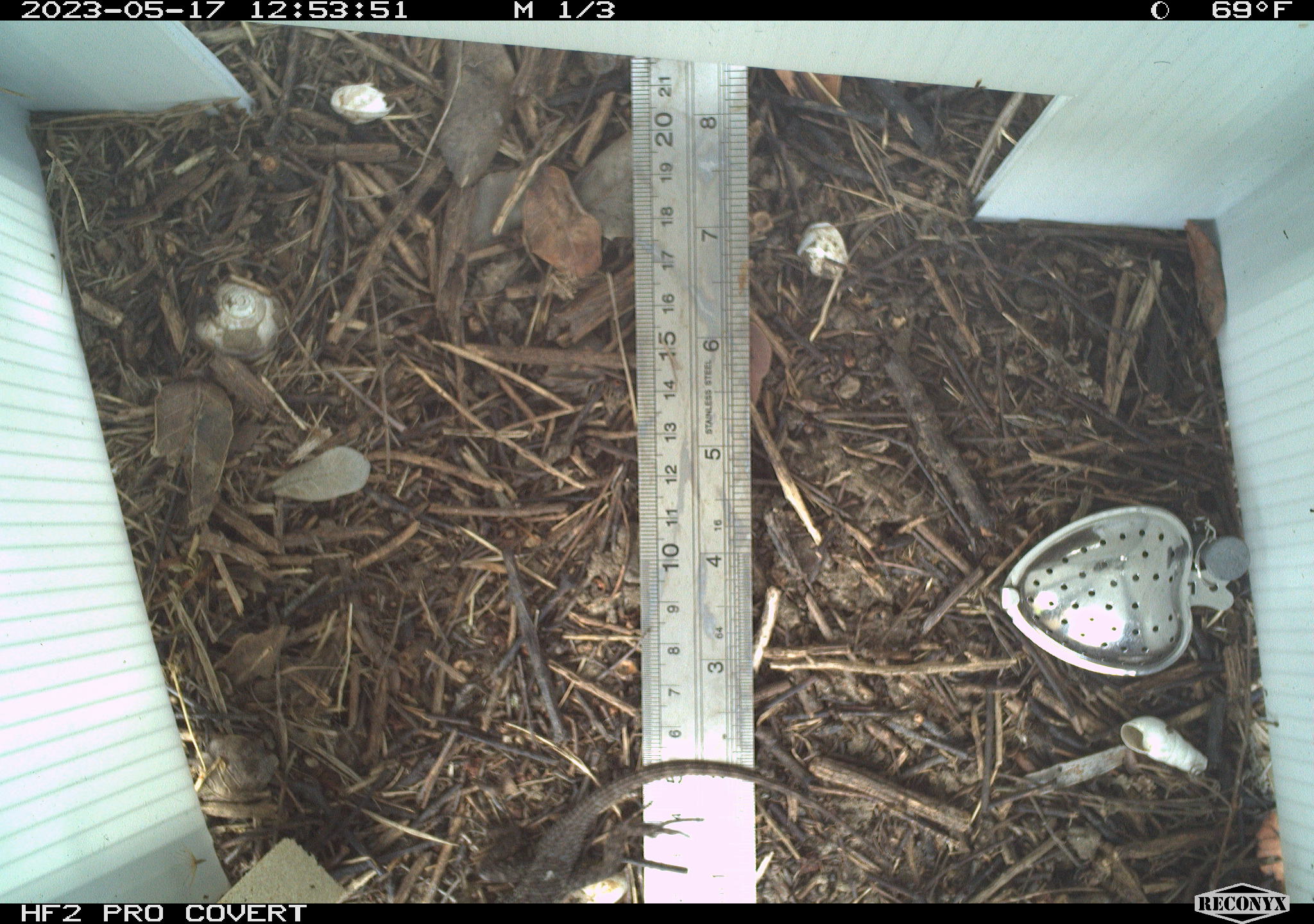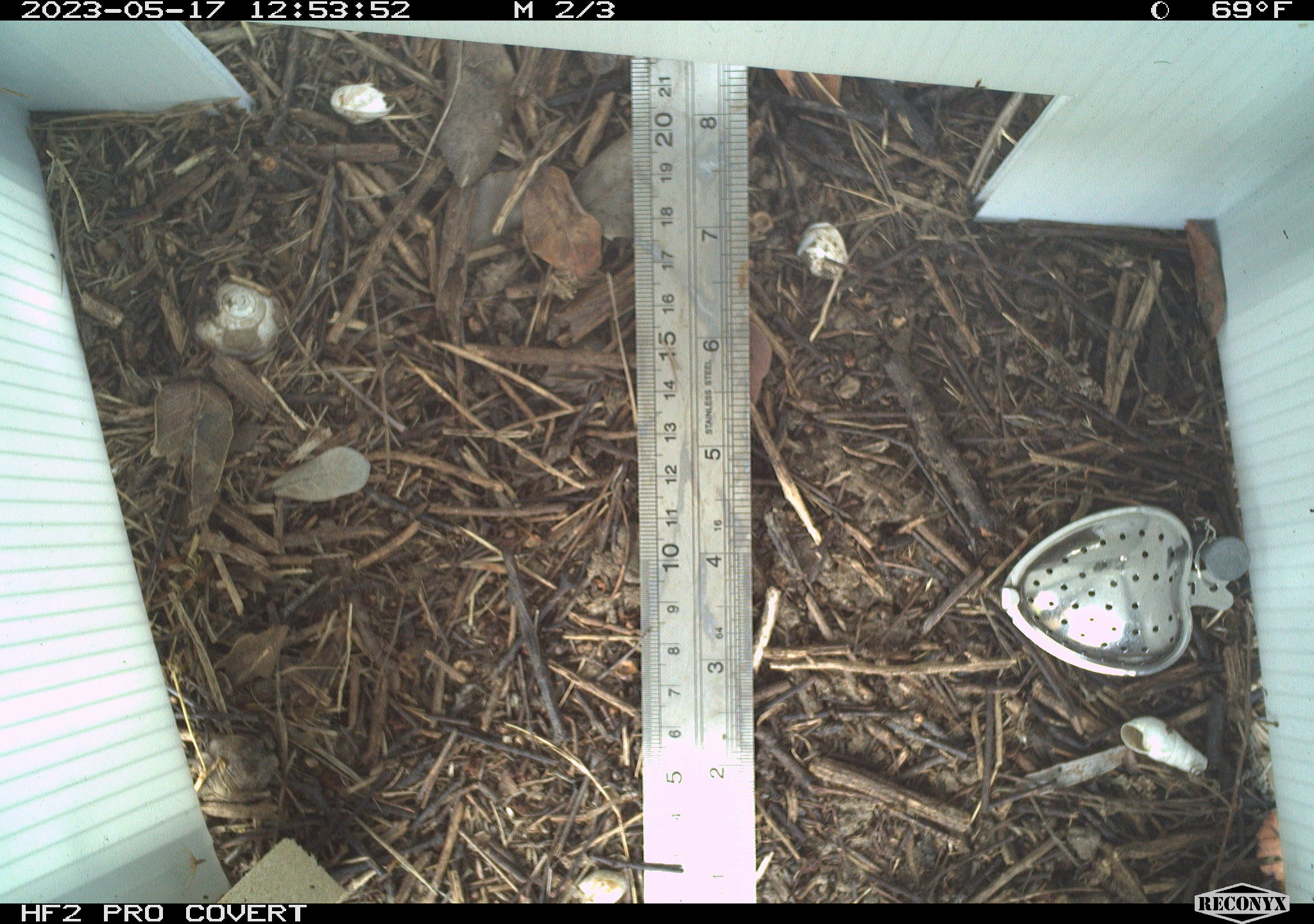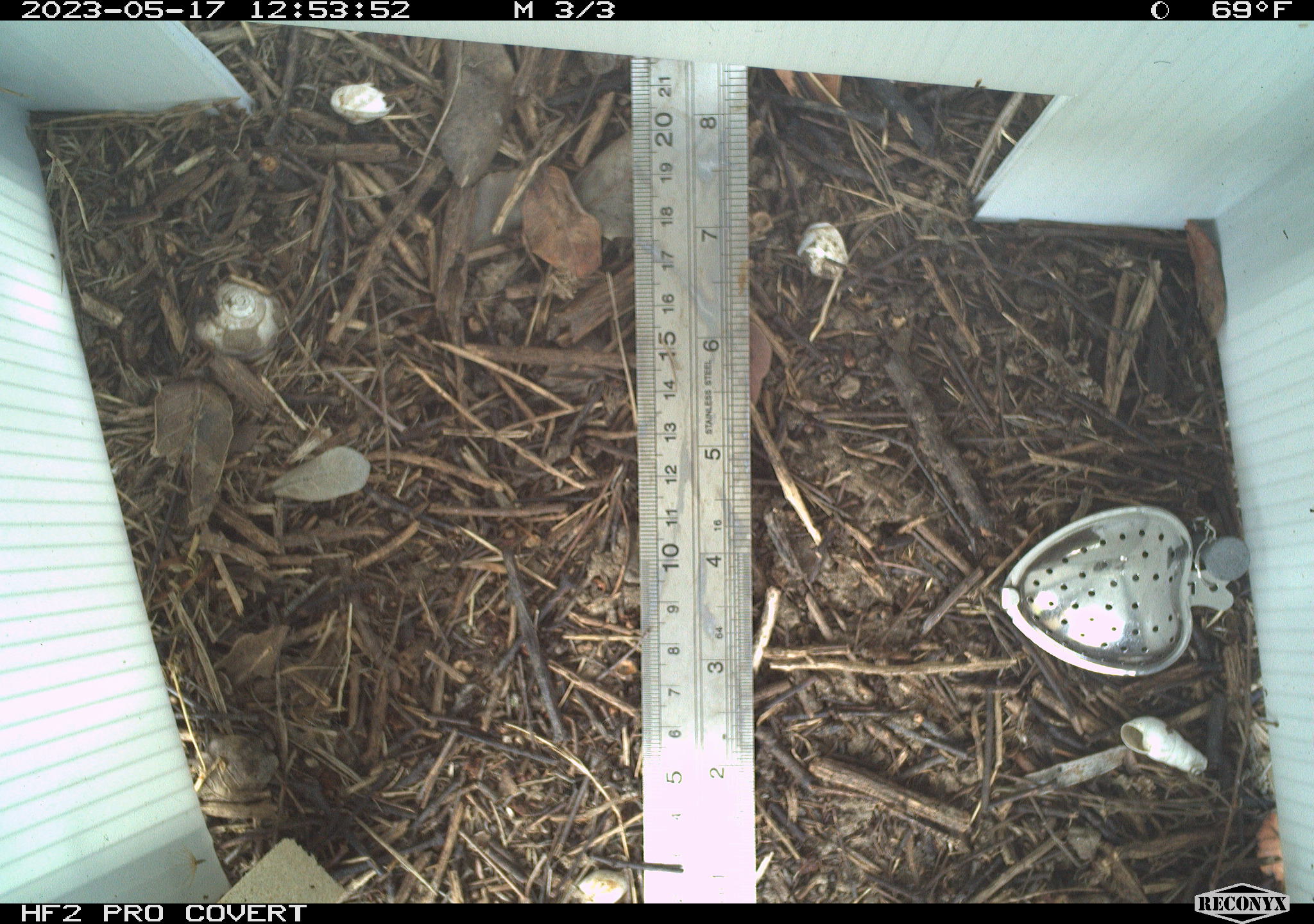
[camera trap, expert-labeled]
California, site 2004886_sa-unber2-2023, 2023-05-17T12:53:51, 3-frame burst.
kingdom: Animalia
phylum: Chordata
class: Reptilia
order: Squamata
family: Phrynosomatidae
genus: Sceloporus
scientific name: Sceloporus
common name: spiny lizards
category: sceloporus species